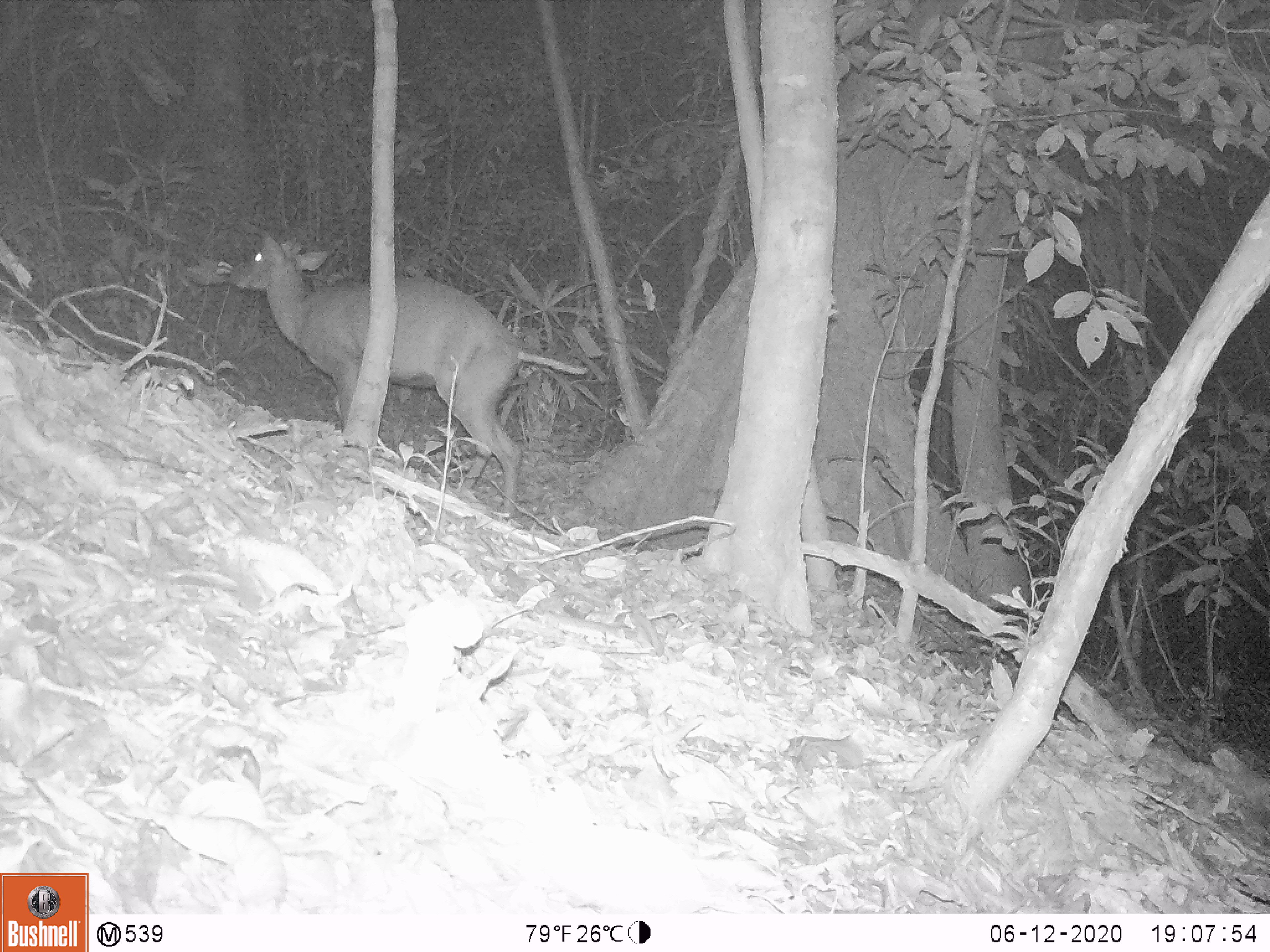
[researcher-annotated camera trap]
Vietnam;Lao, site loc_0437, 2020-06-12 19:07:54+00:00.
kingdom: Animalia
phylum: Chordata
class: Mammalia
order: Artiodactyla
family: Cervidae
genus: Muntiacus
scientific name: Muntiacus rooseveltorum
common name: roosevelt's muntjac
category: roosevelts muntjac group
Roosevelts muntjac group (roosevelt's muntjac) (Muntiacus rooseveltorum). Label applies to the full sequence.